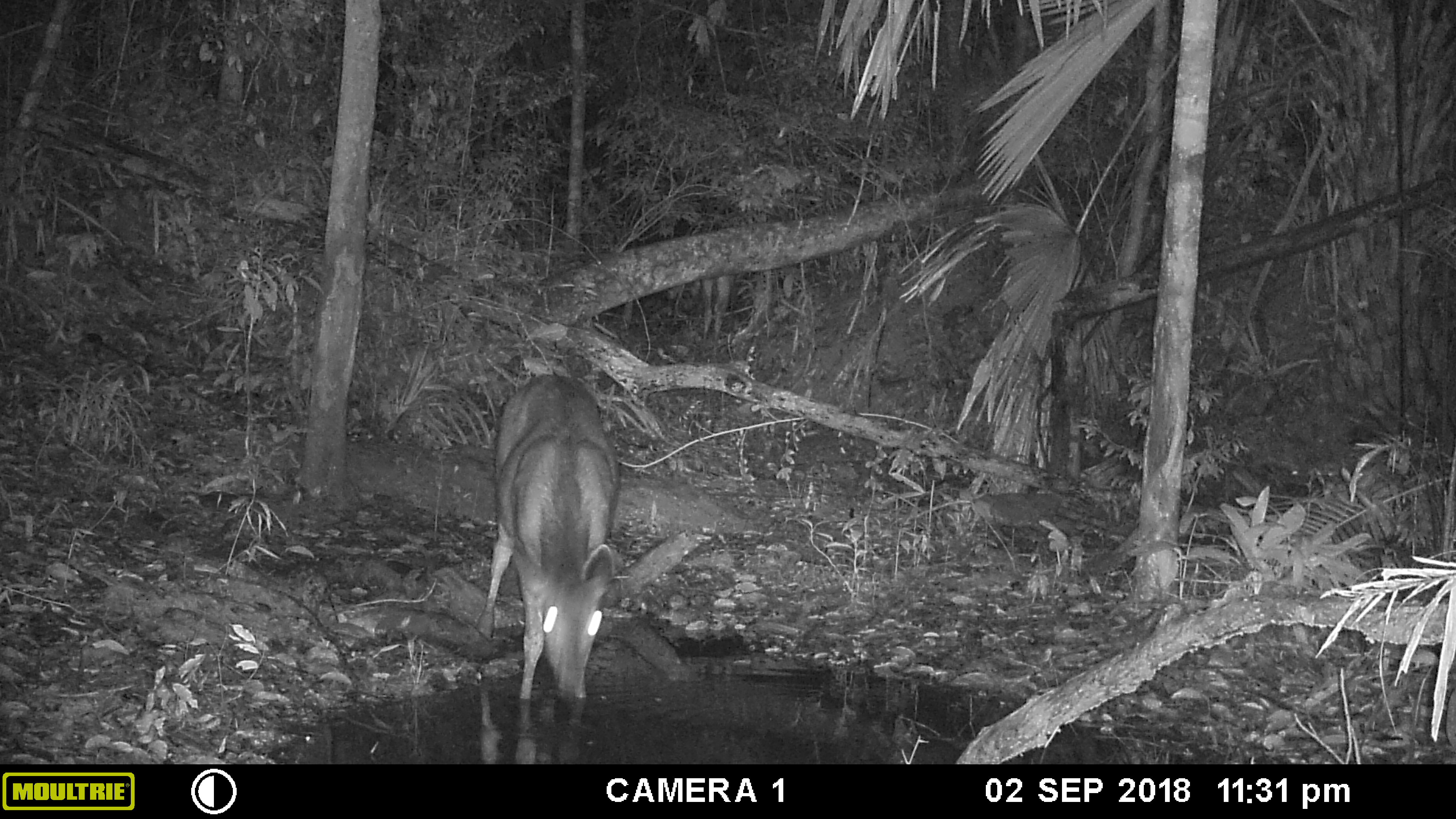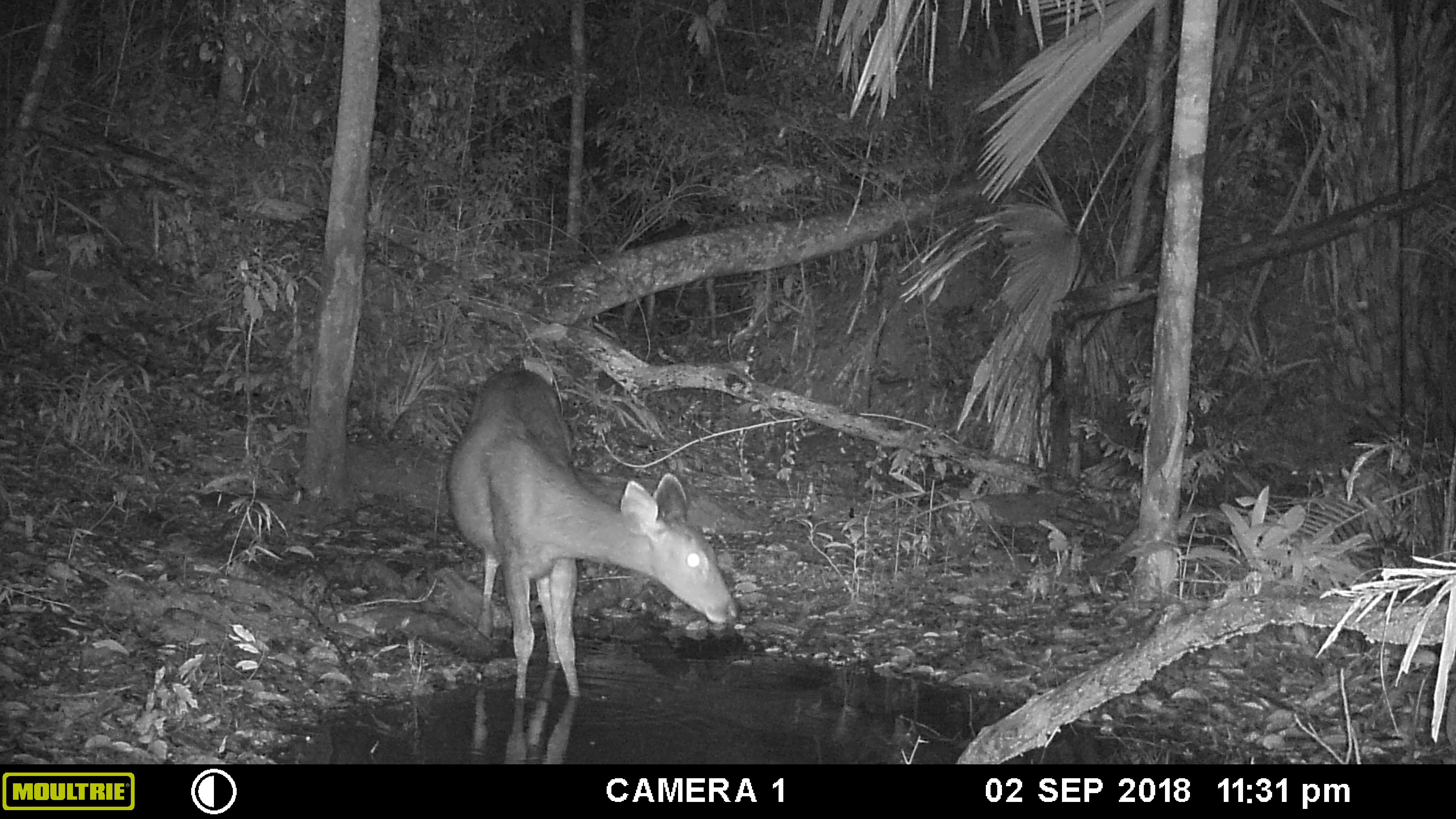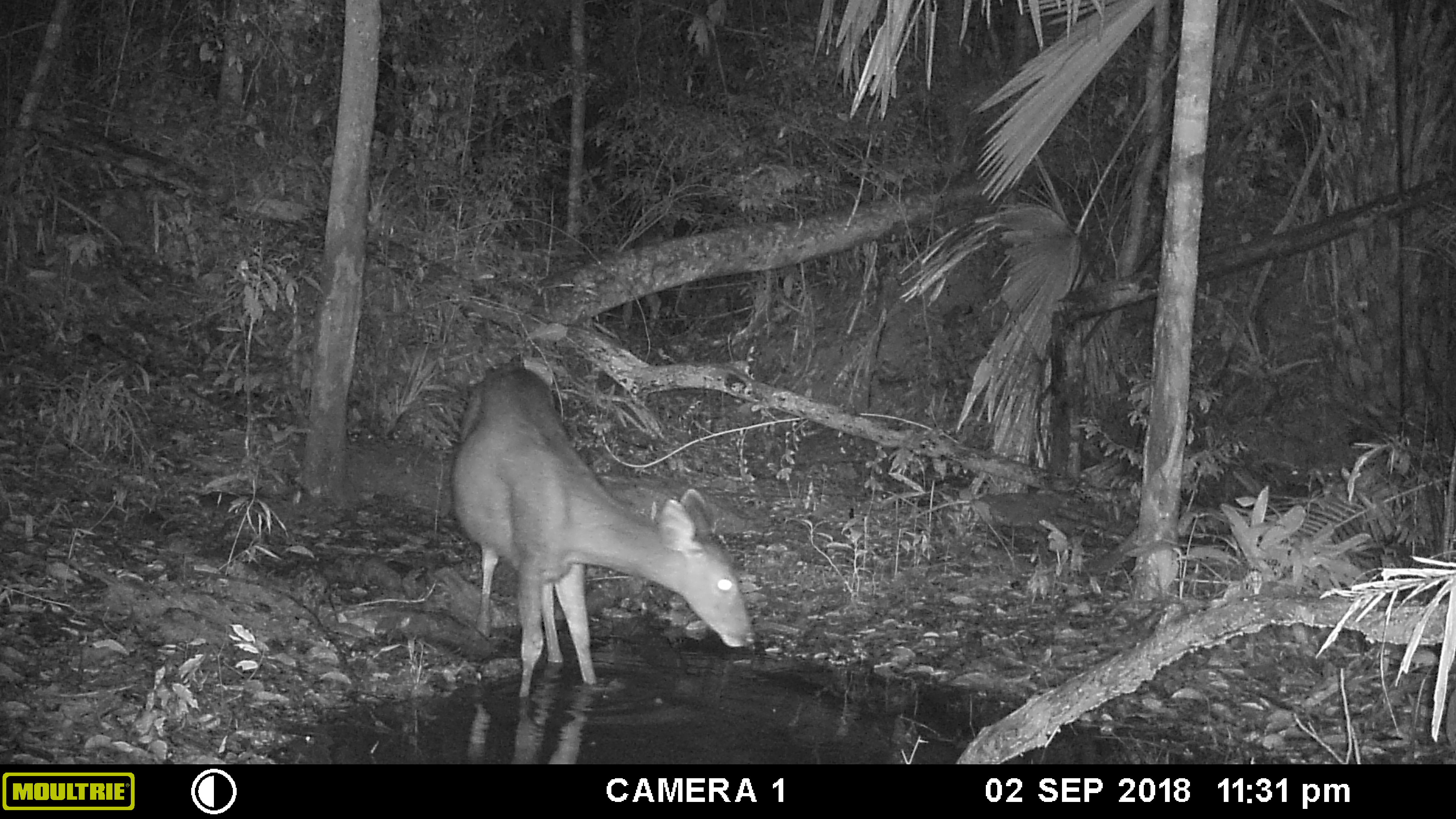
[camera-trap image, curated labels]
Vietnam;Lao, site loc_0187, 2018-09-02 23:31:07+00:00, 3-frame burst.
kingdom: Animalia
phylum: Chordata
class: Mammalia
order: Artiodactyla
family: Cervidae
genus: Rusa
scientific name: Rusa unicolor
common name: sambar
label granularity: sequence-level